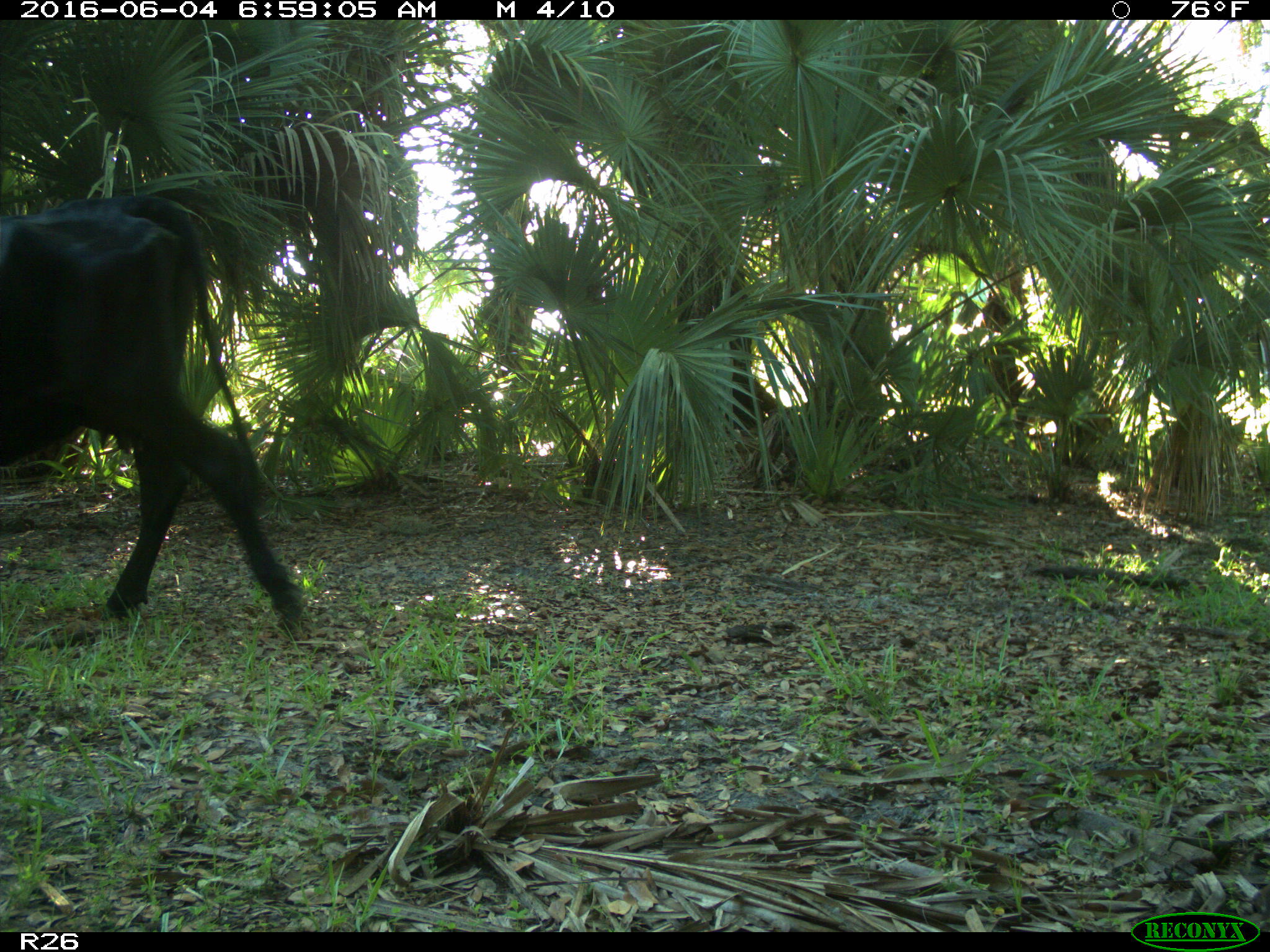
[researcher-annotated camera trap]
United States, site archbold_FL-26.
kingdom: Animalia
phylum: Chordata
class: Mammalia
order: Artiodactyla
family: Bovidae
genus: Bos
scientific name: Bos taurus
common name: domestic cow